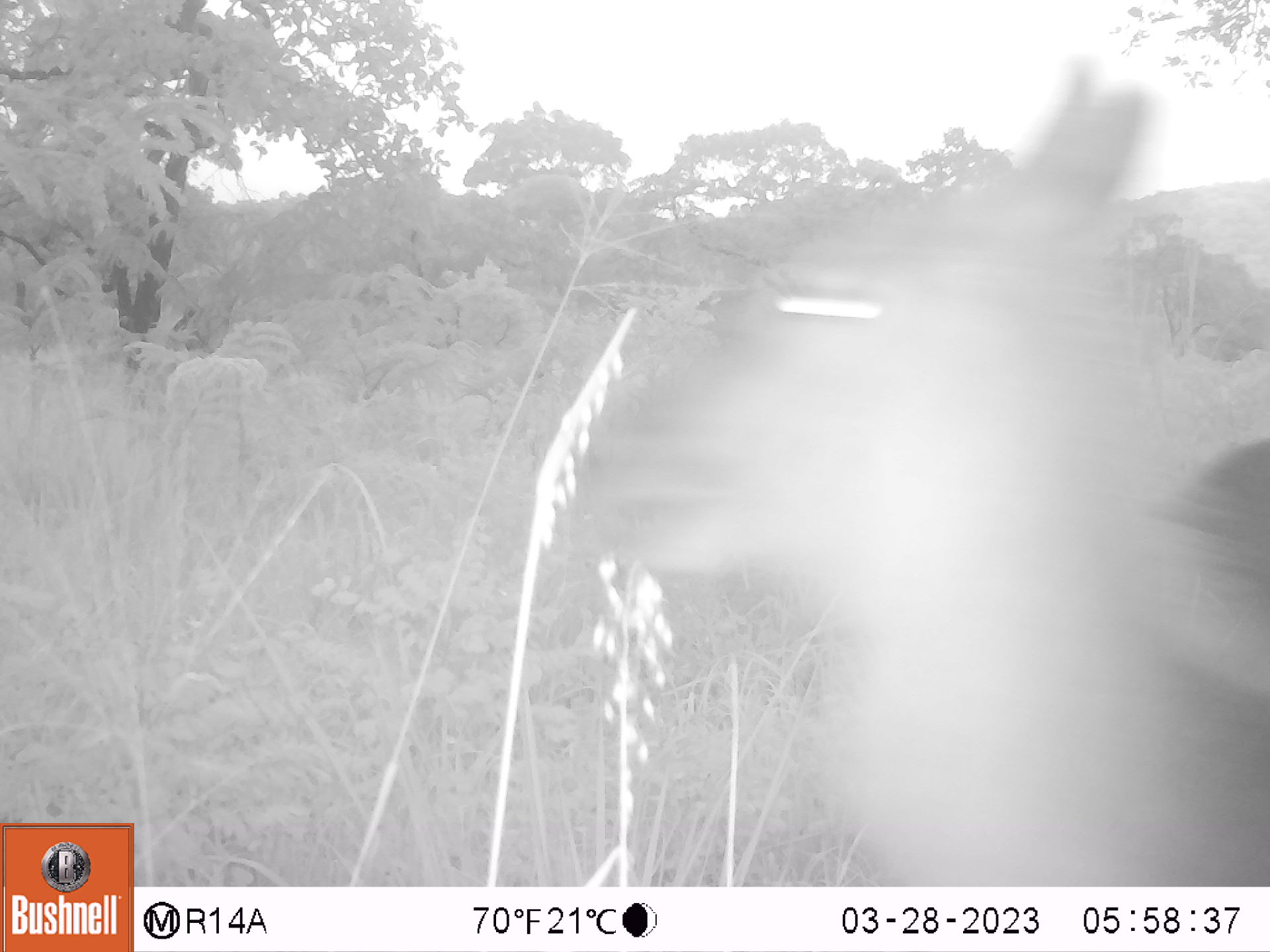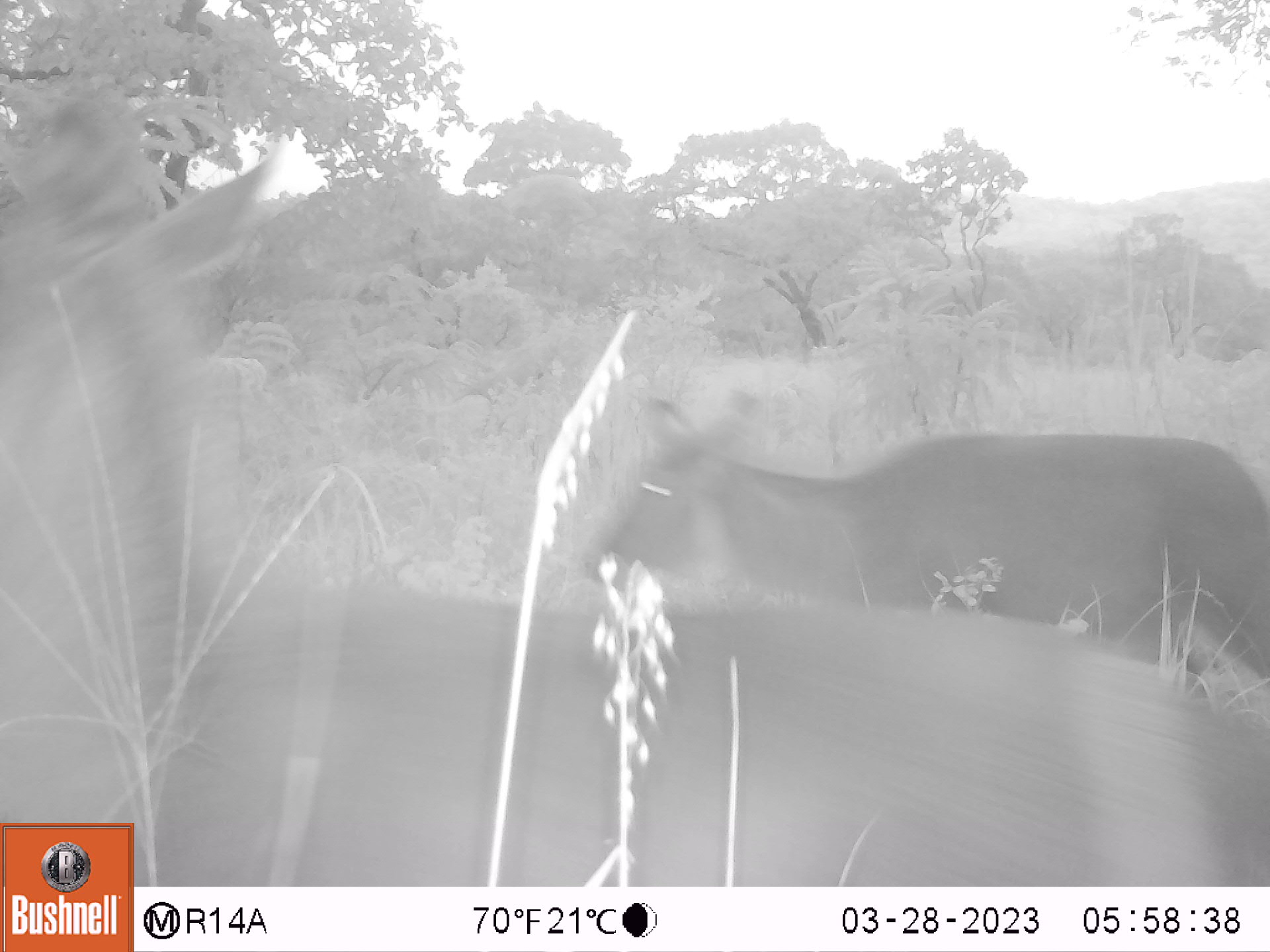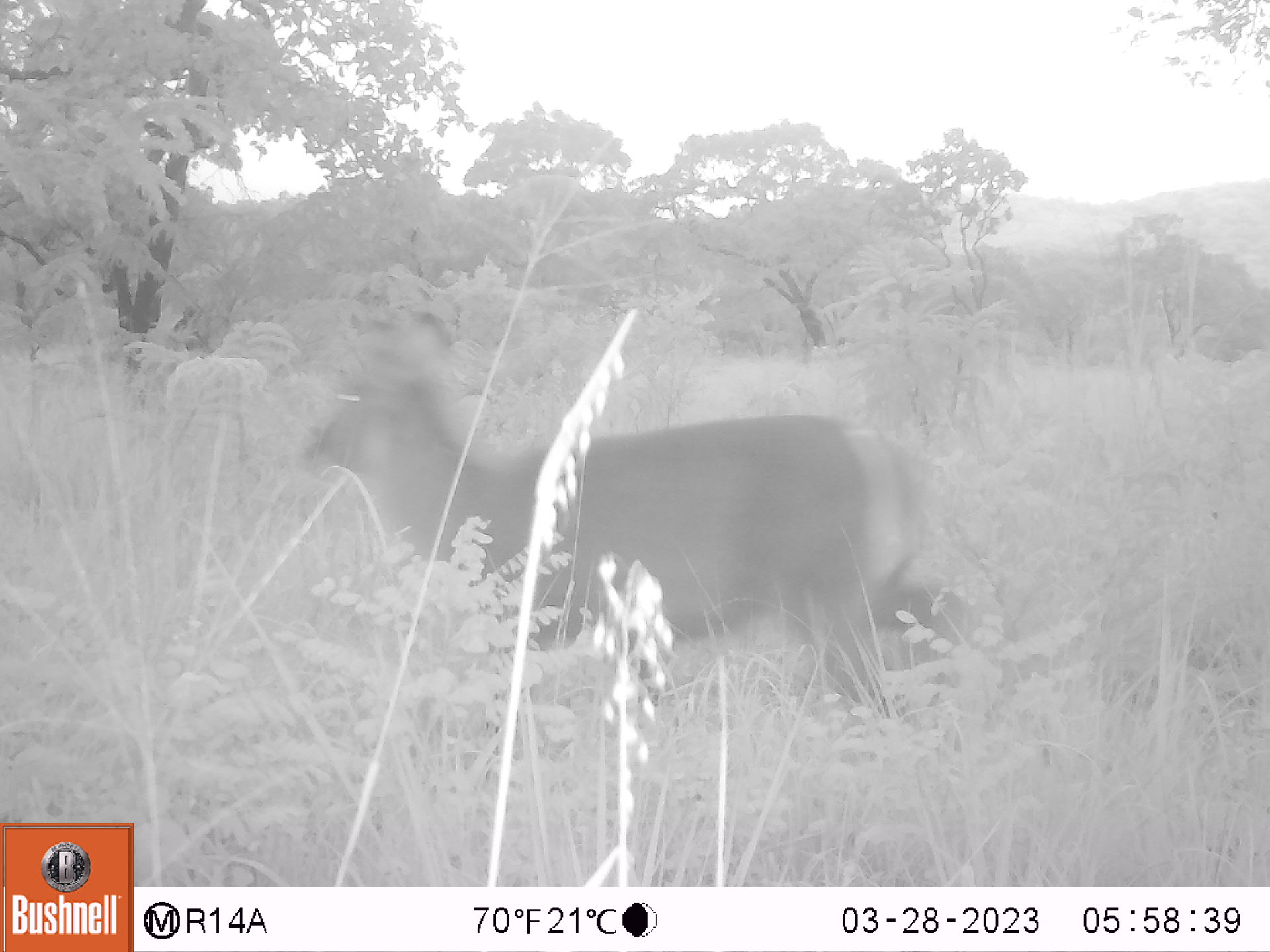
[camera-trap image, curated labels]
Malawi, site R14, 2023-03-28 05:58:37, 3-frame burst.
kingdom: Animalia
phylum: Chordata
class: Mammalia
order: Artiodactyla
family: Bovidae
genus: Kobus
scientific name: Kobus ellipsiprymnus ellipsiprymnus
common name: common waterbuck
Common waterbuck (Kobus ellipsiprymnus ellipsiprymnus), count 1.